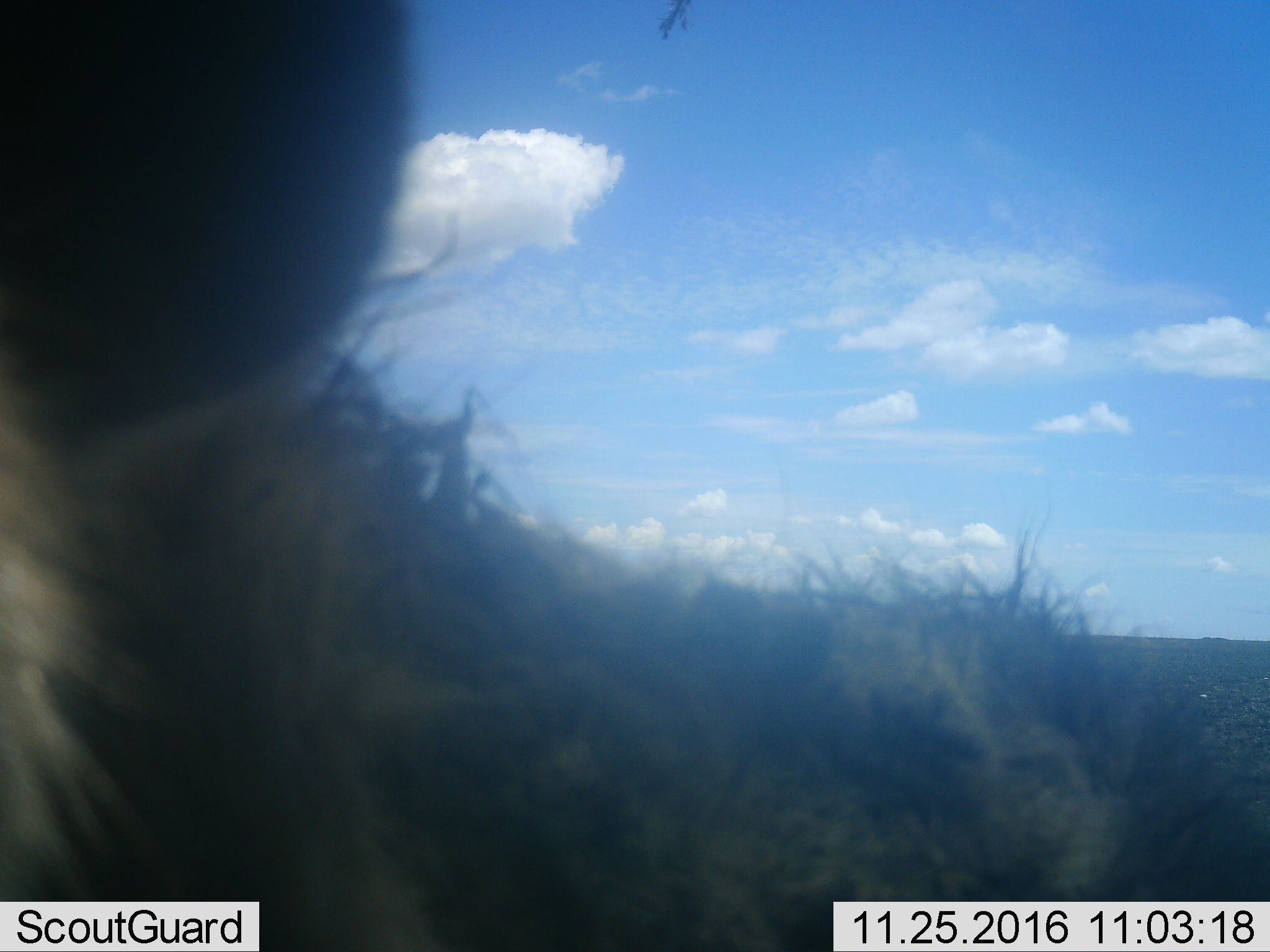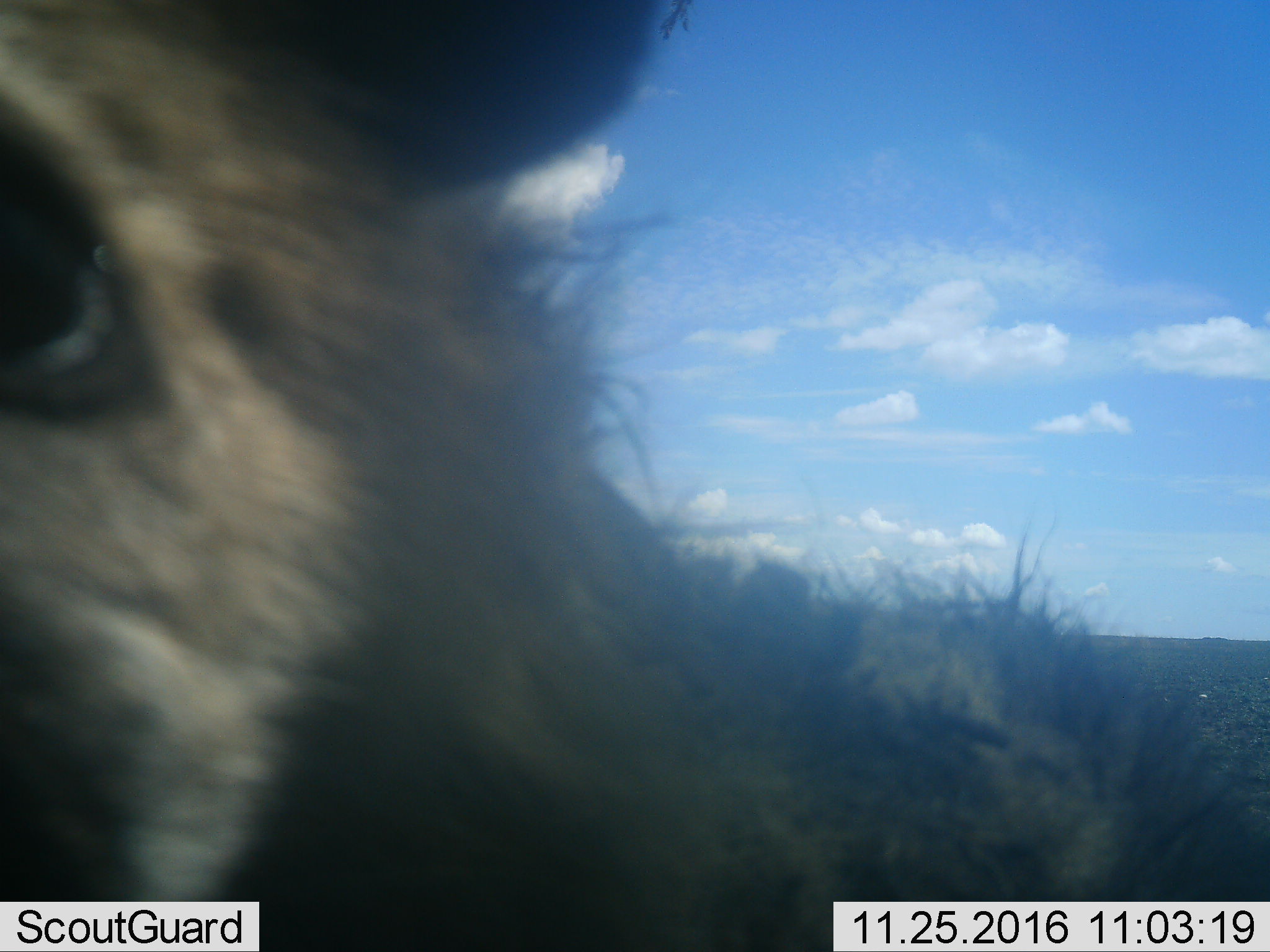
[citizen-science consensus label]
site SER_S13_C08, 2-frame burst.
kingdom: Animalia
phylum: Chordata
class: Mammalia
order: Carnivora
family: Hyaenidae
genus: Crocuta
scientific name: Crocuta crocuta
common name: spotted hyena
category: hyenaspotted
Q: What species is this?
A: Hyenaspotted (spotted hyena) (Crocuta crocuta).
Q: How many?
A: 1.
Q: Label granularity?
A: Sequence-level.